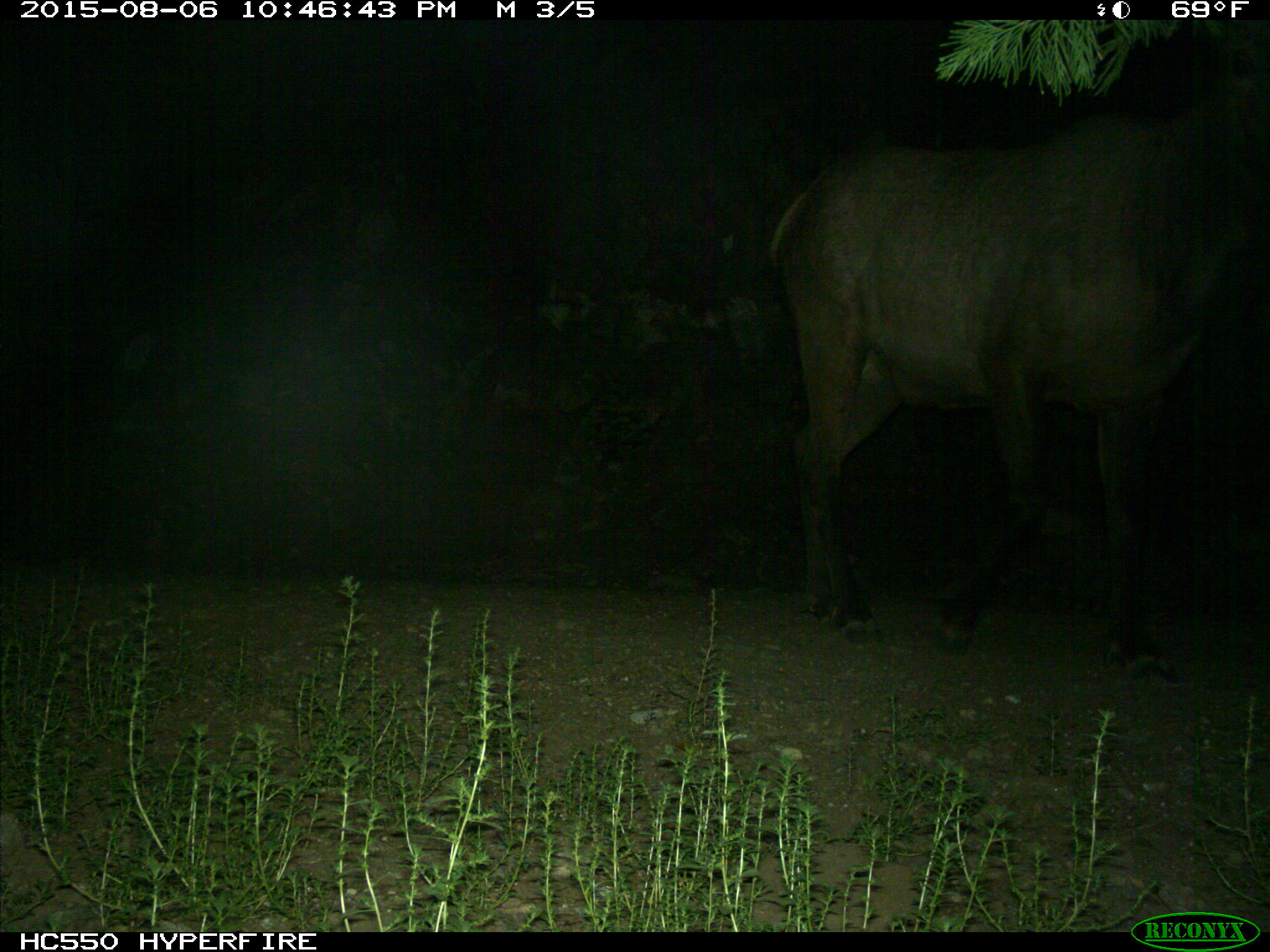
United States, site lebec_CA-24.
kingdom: Animalia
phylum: Chordata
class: Mammalia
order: Artiodactyla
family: Cervidae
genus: Cervus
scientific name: Cervus canadensis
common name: elk